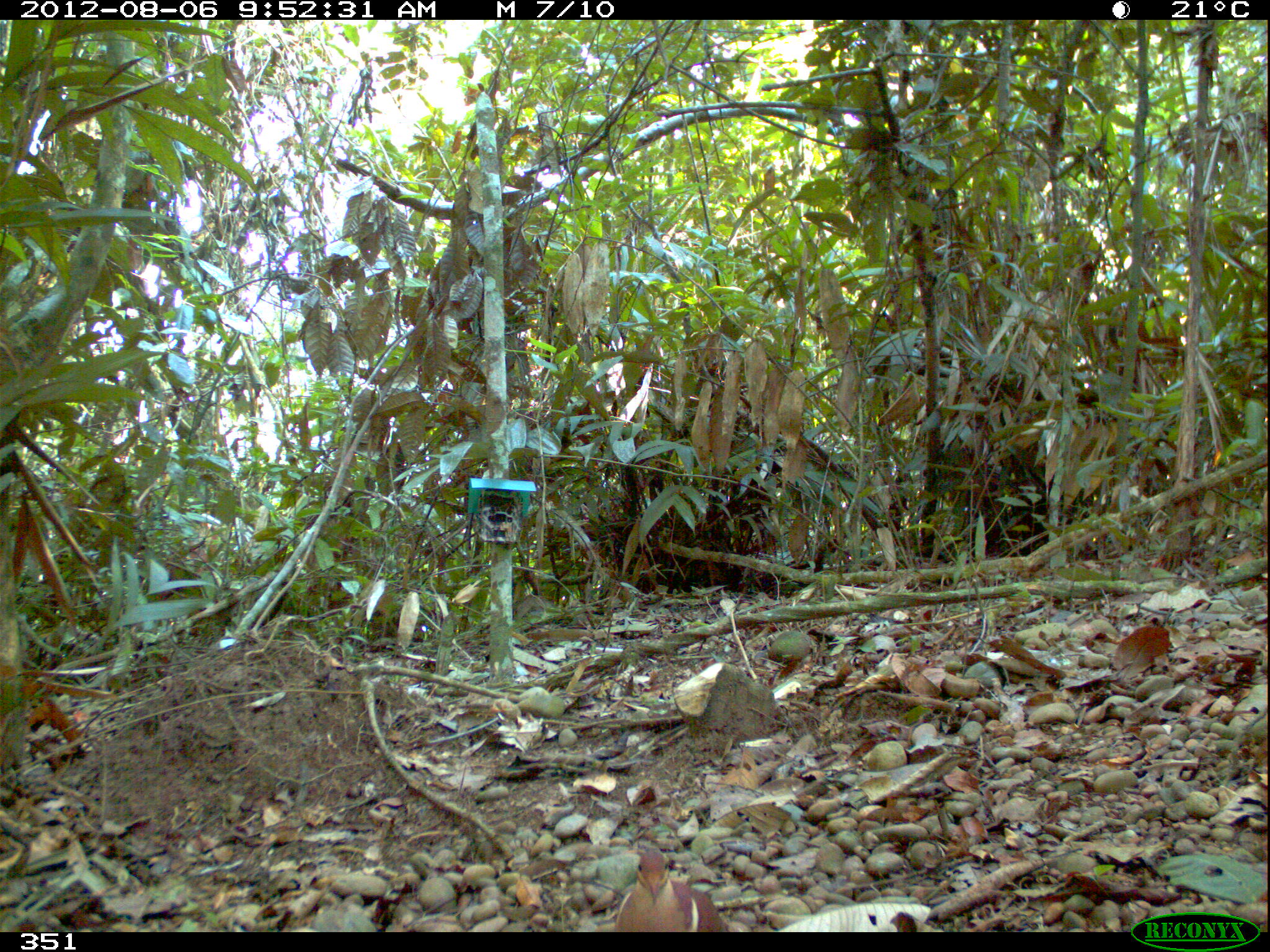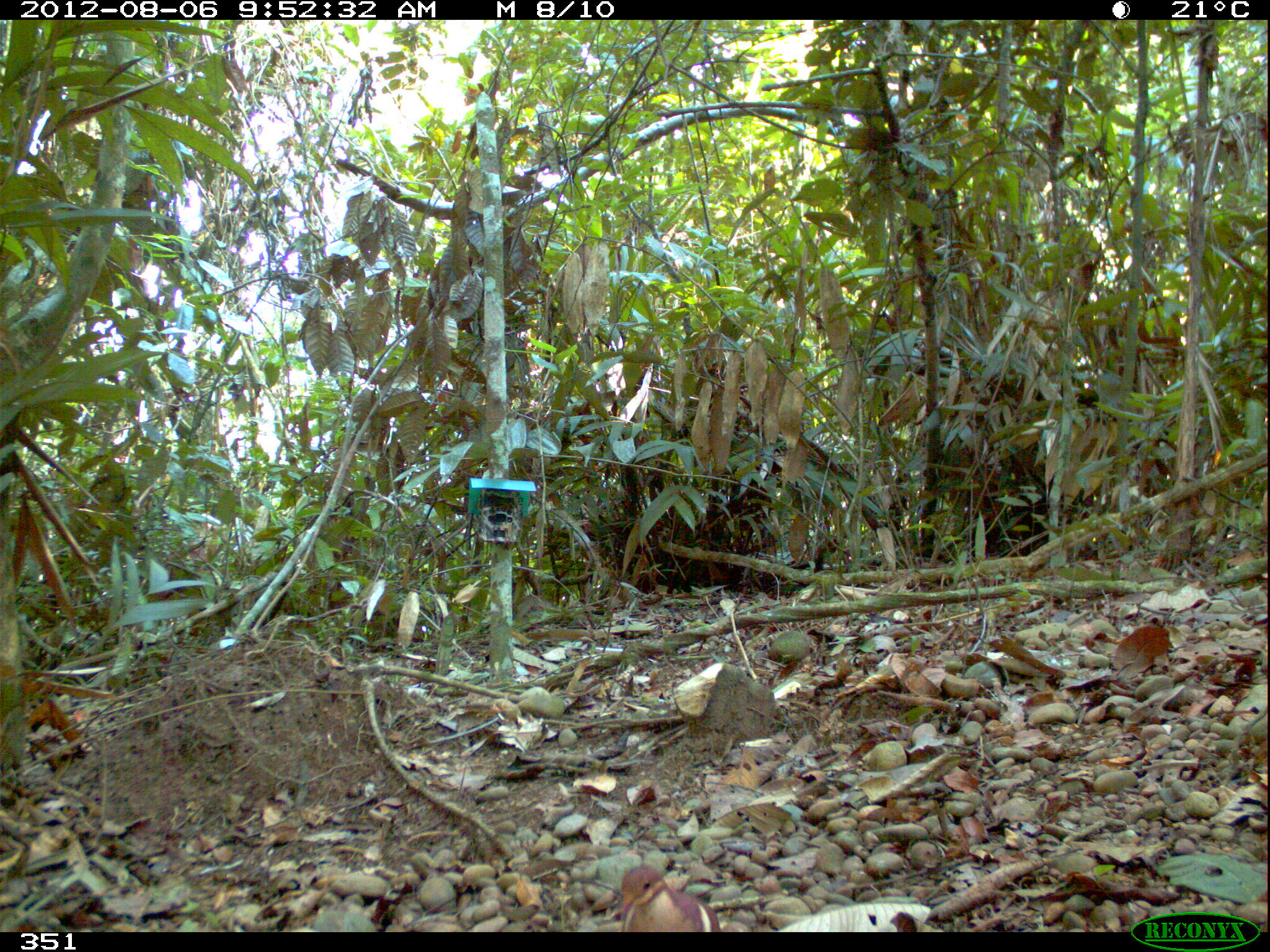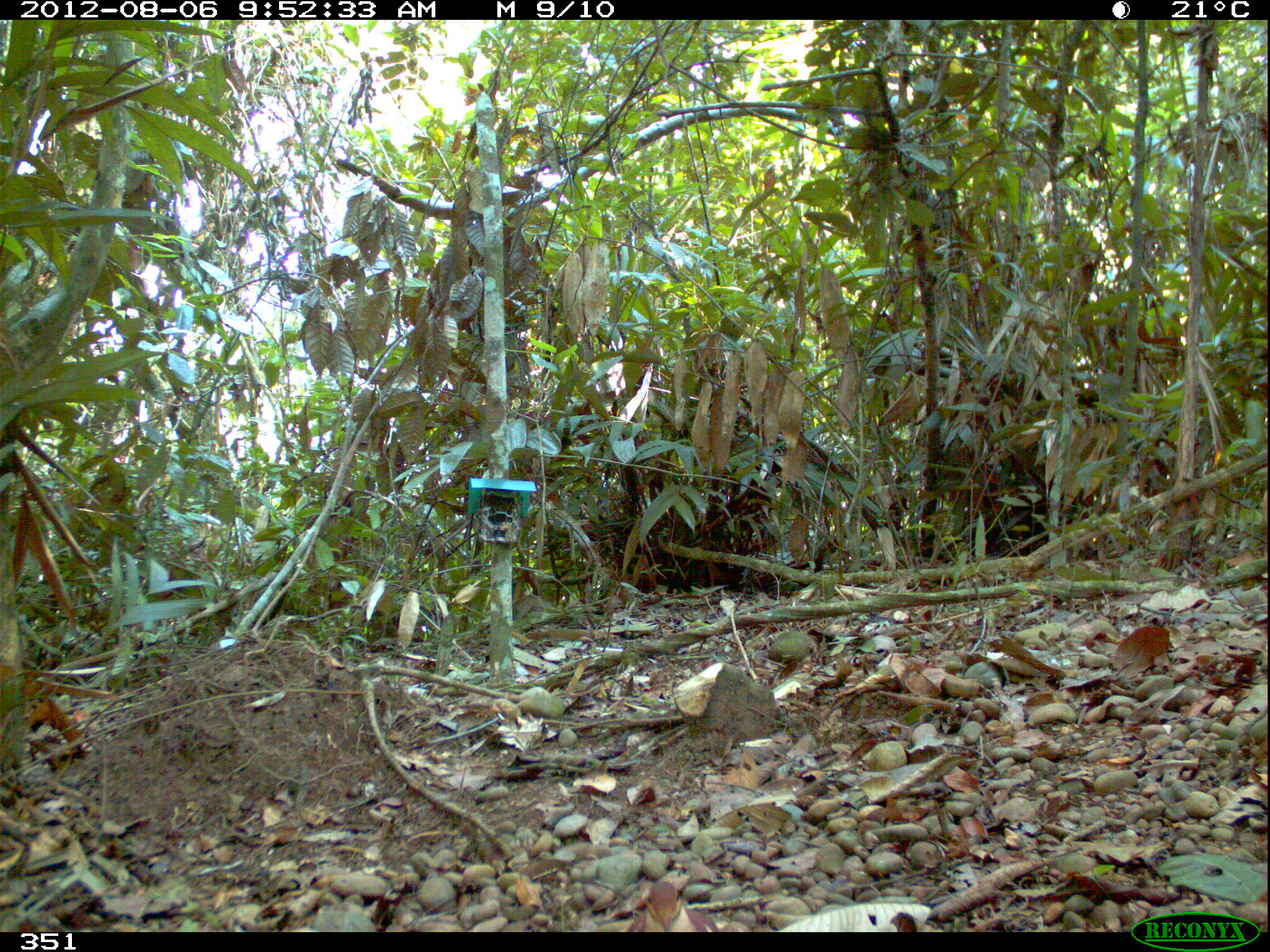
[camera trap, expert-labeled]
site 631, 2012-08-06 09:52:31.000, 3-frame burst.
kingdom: Animalia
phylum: Chordata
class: Aves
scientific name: Aves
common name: bird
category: unknown bird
Unknown bird (bird) (Aves).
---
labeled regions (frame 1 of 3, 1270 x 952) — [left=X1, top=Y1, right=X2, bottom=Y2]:
unknown bird: [left=614, top=848, right=732, bottom=931]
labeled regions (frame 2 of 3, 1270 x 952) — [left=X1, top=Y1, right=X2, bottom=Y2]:
unknown bird: [left=616, top=863, right=720, bottom=934]